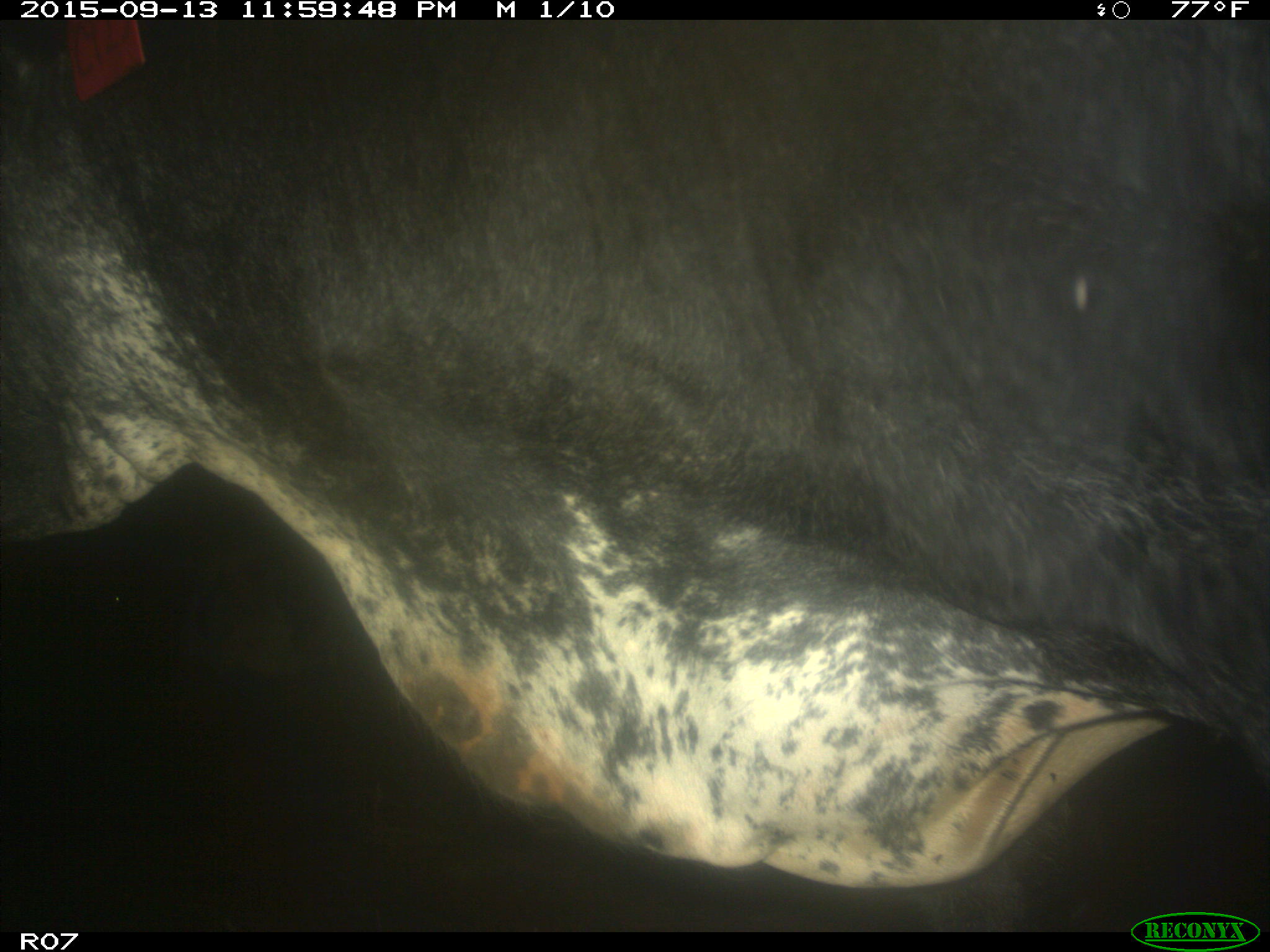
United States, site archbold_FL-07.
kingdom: Animalia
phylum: Chordata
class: Mammalia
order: Artiodactyla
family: Bovidae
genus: Bos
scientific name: Bos taurus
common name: domestic cow